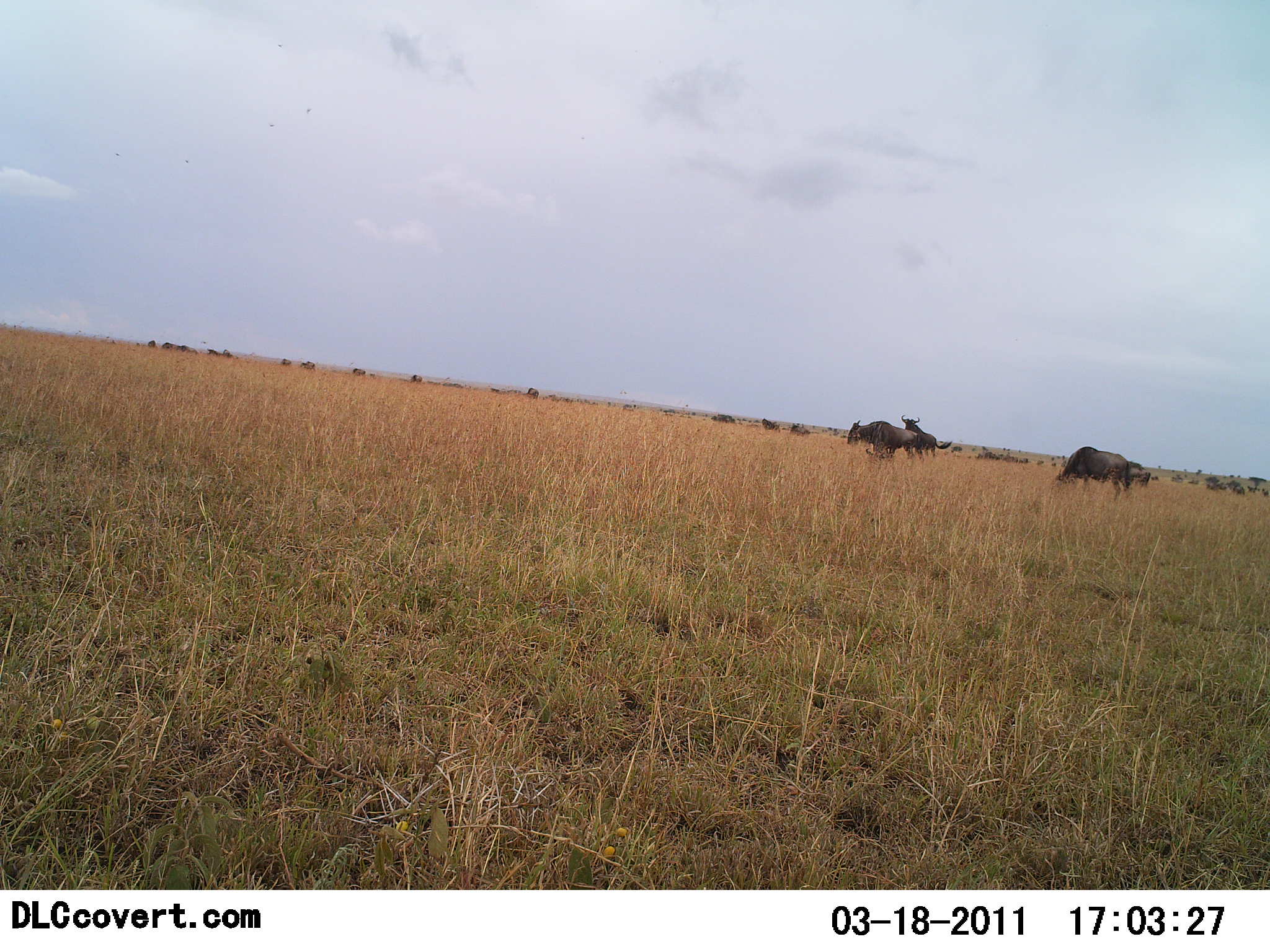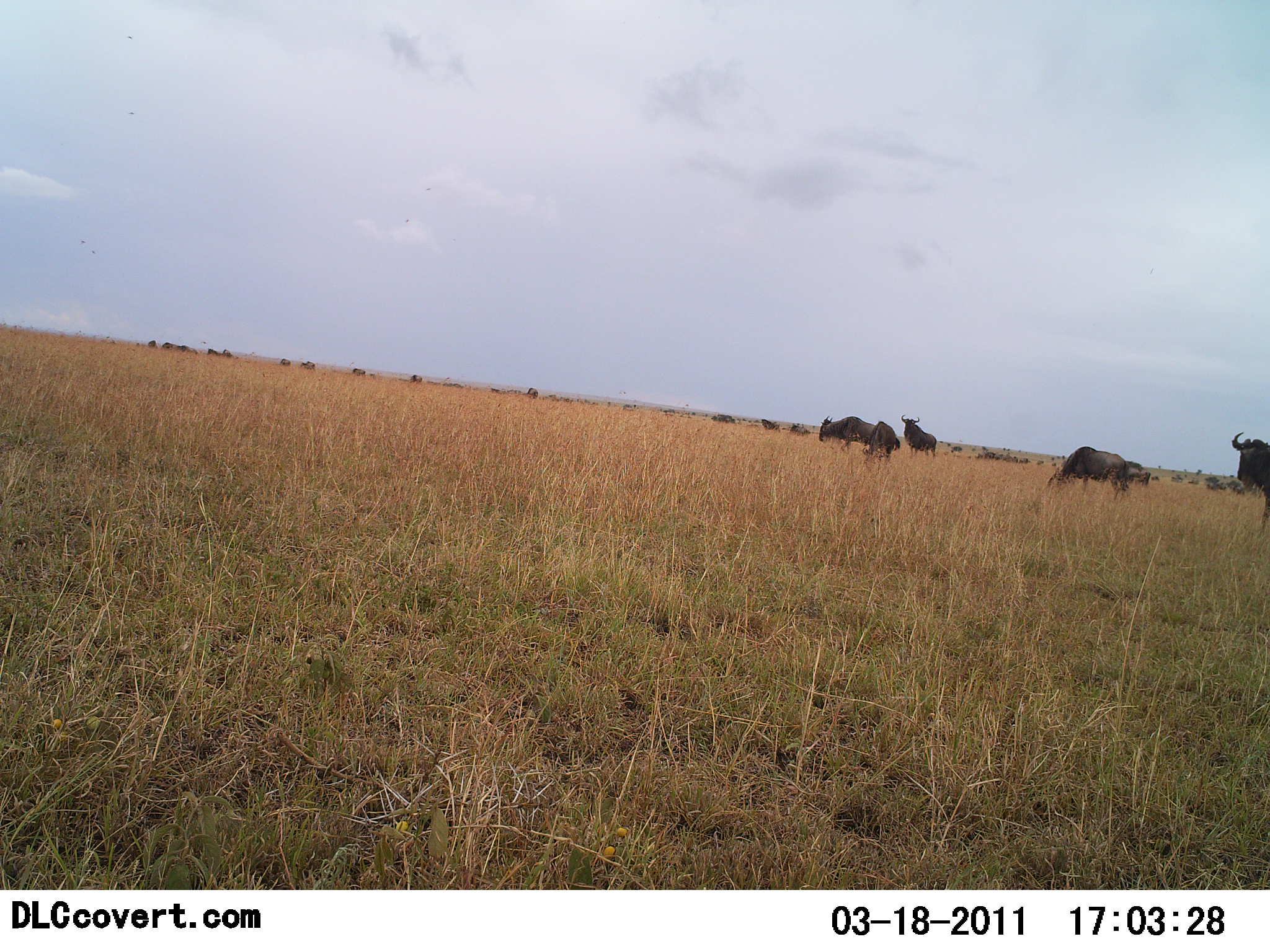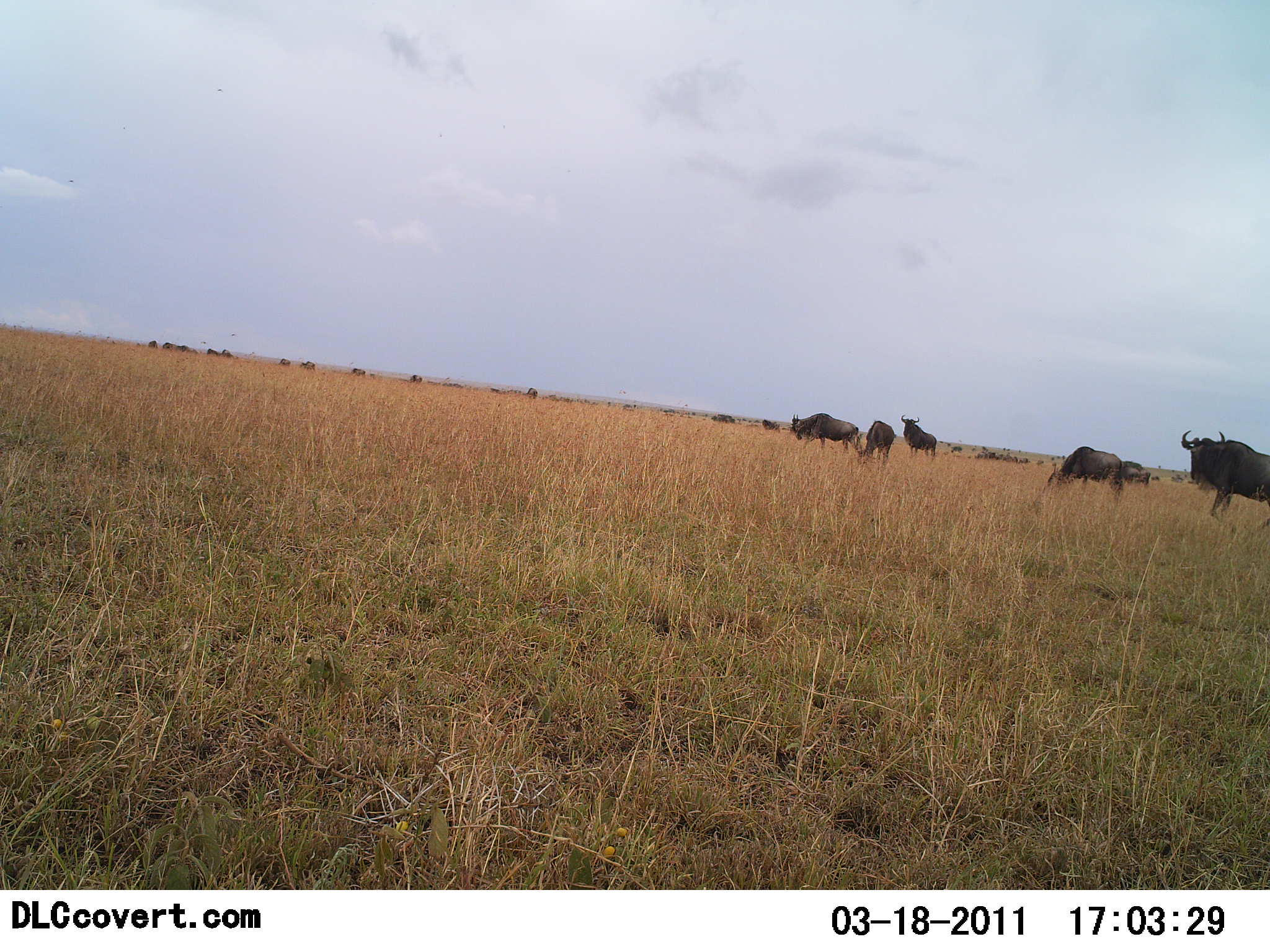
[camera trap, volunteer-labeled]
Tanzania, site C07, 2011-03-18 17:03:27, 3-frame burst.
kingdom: Animalia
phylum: Chordata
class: Mammalia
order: Artiodactyla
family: Bovidae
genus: Connochaetes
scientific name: Connochaetes taurinus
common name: blue wildebeest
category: wildebeest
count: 11-50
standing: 50%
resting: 0%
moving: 70%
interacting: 10%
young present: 0%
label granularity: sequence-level